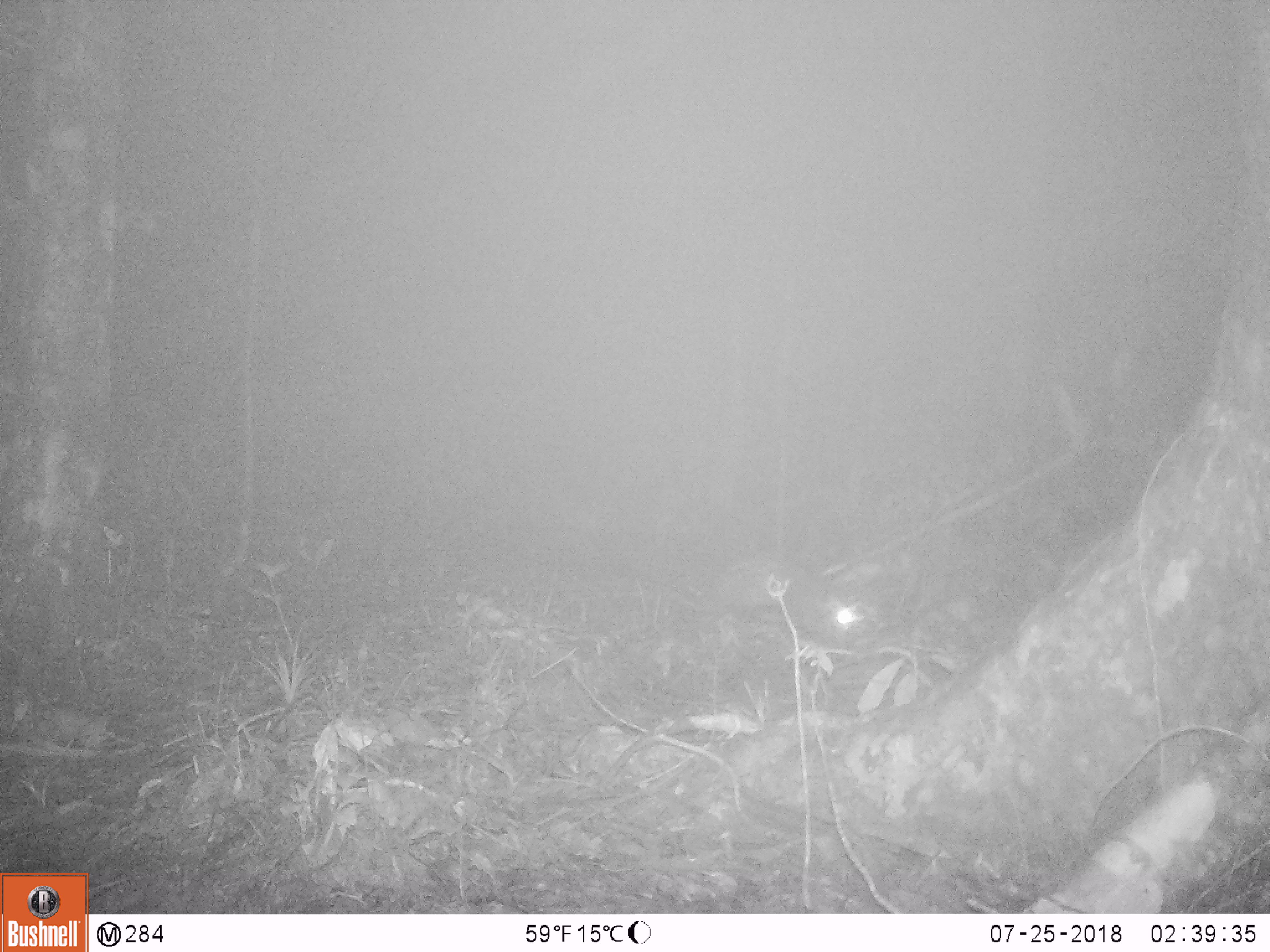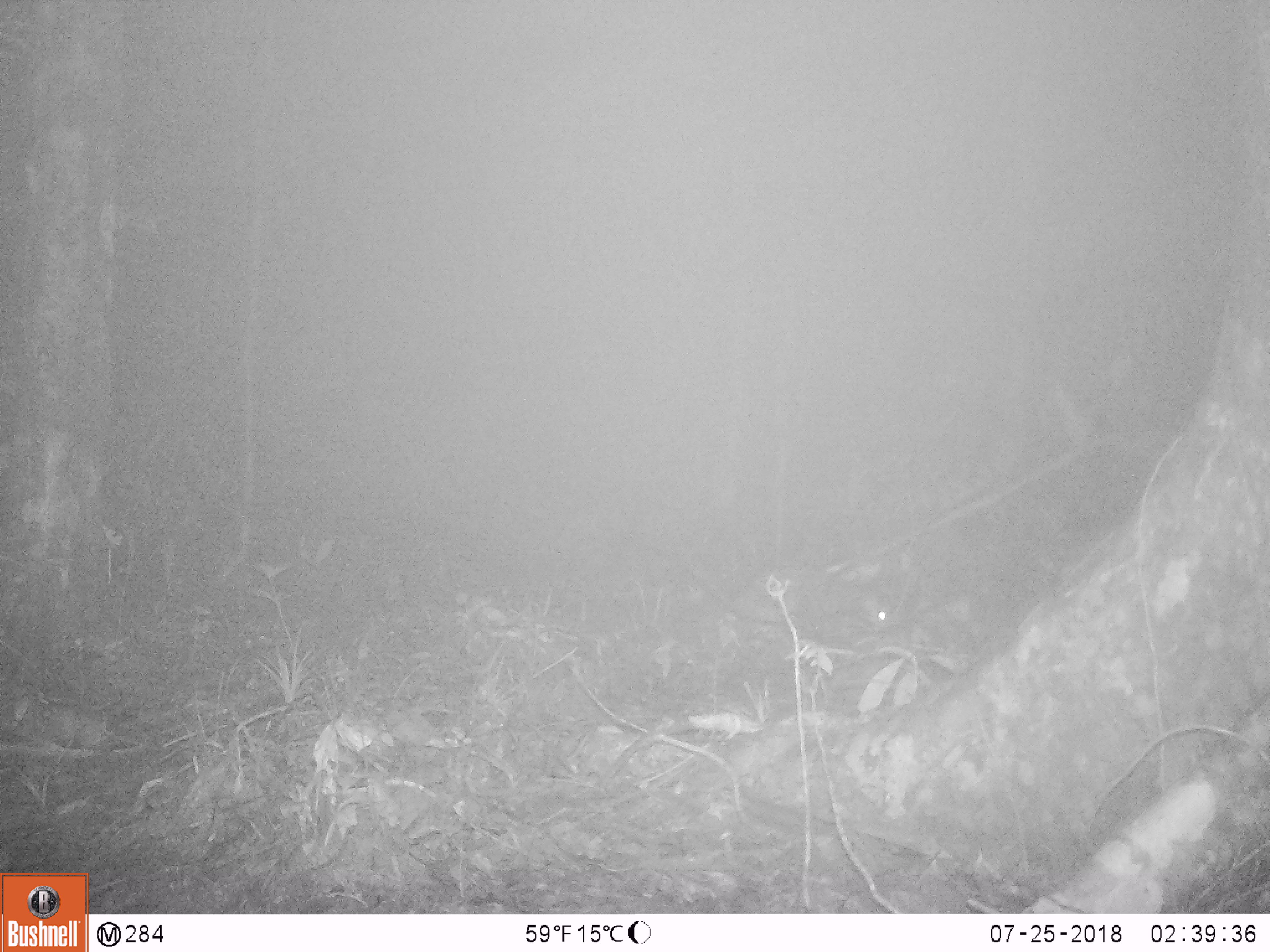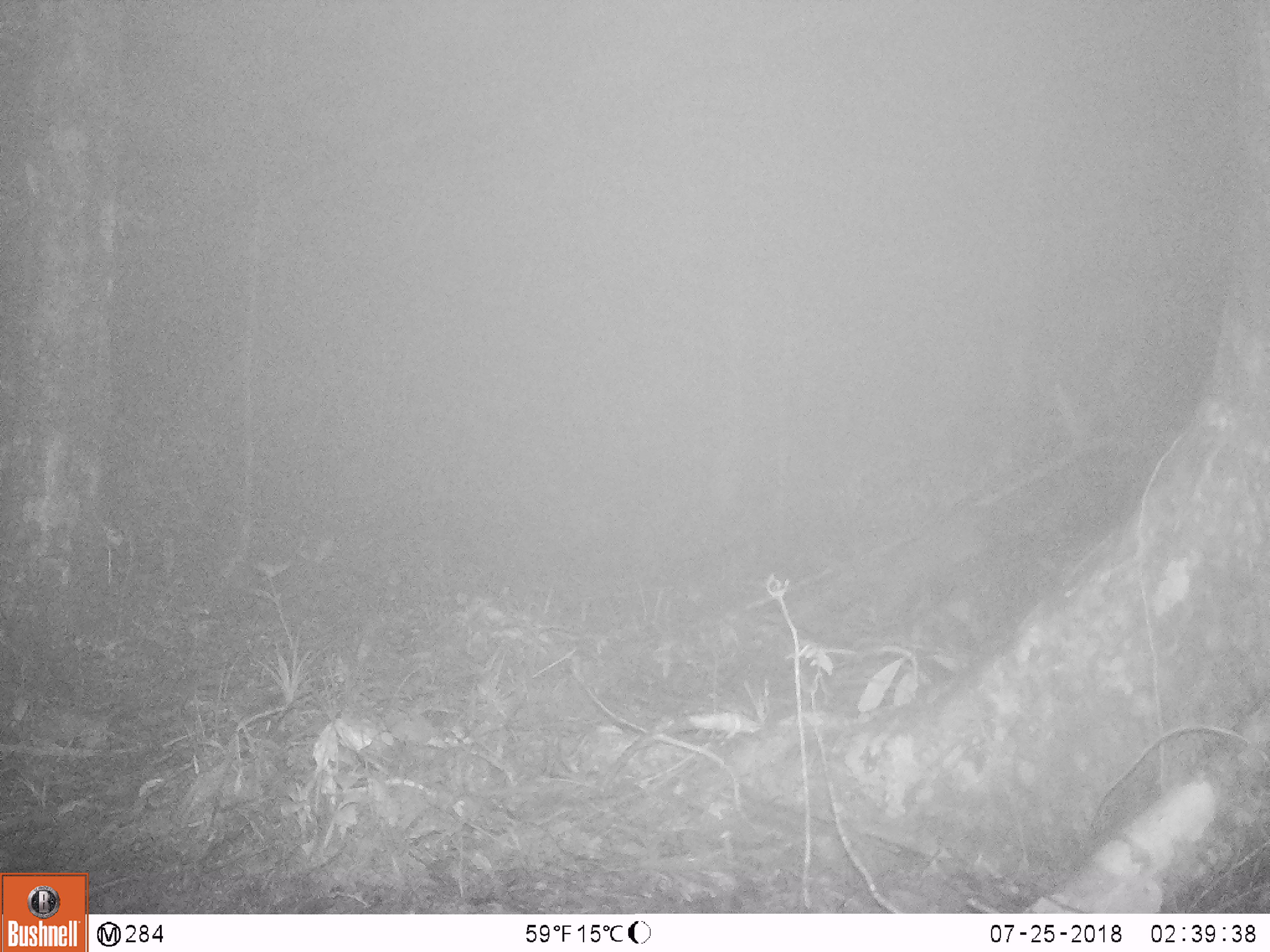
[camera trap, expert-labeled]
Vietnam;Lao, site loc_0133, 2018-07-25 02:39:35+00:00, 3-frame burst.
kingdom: Animalia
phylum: Chordata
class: Mammalia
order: Carnivora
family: Viverridae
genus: Paradoxurus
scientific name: Paradoxurus hermaphroditus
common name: common palm civet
Common palm civet (Paradoxurus hermaphroditus). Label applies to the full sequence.